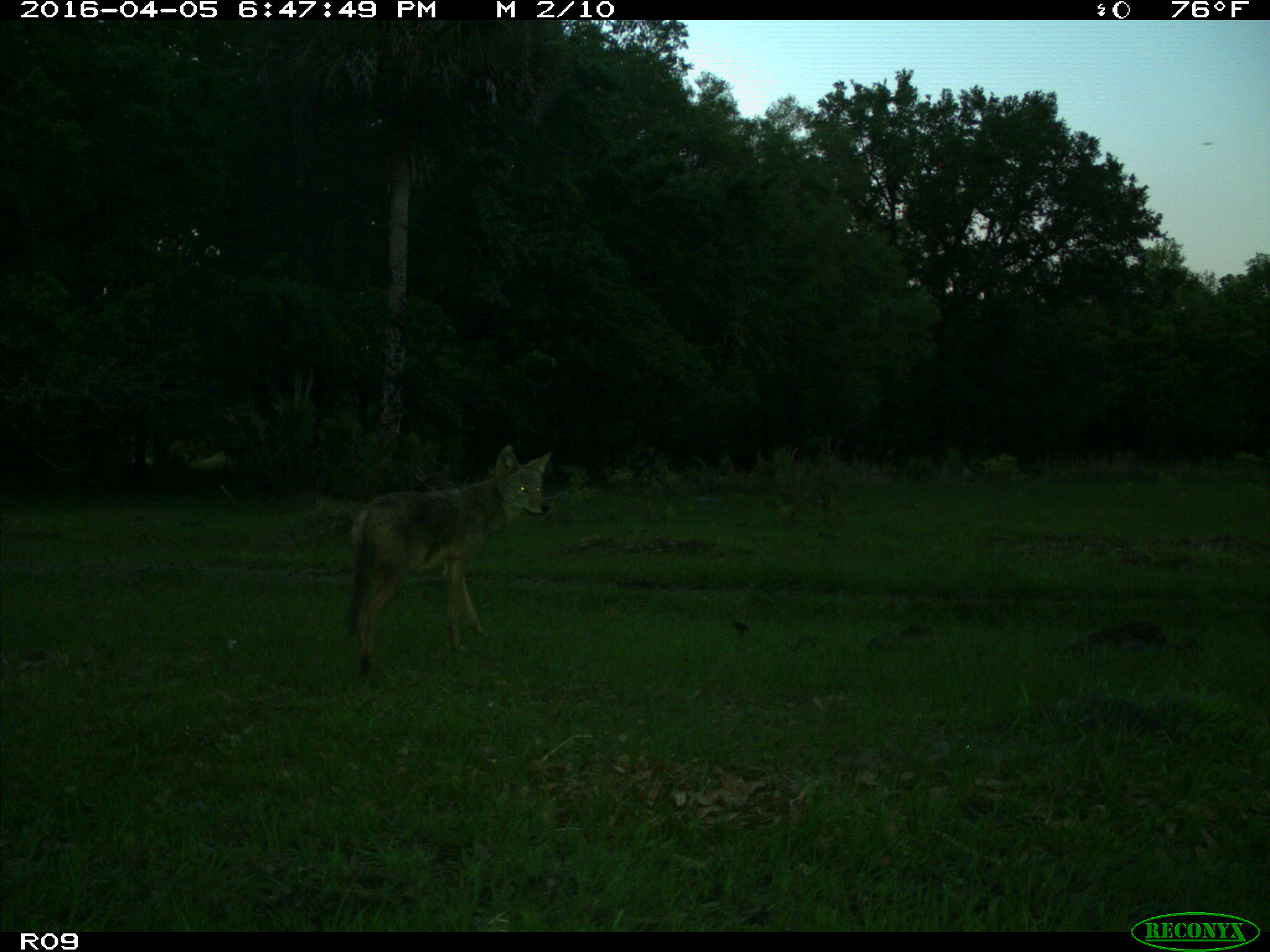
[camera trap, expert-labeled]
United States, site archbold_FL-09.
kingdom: Animalia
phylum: Chordata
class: Mammalia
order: Carnivora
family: Canidae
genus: Canis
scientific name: Canis latrans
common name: coyote